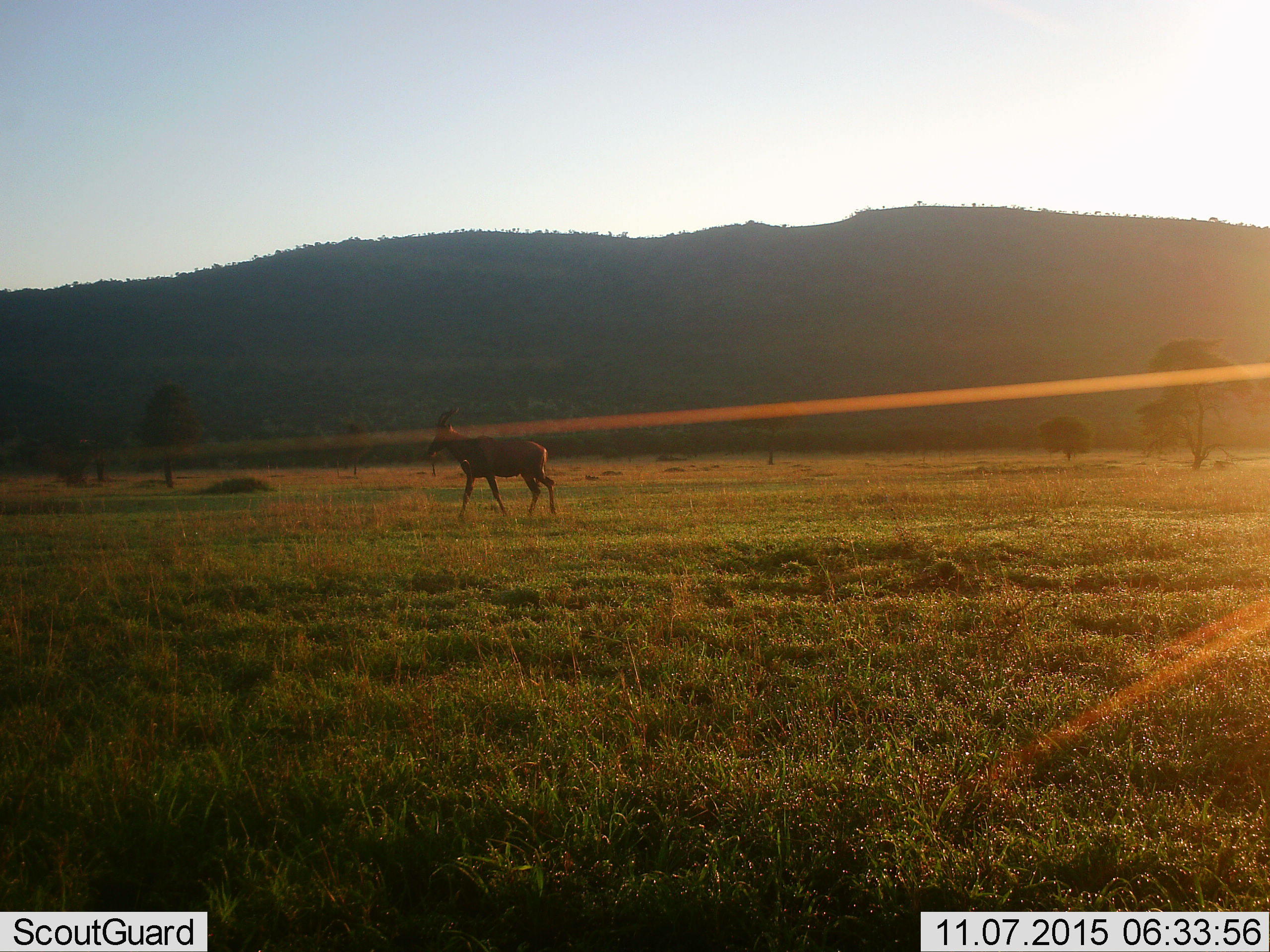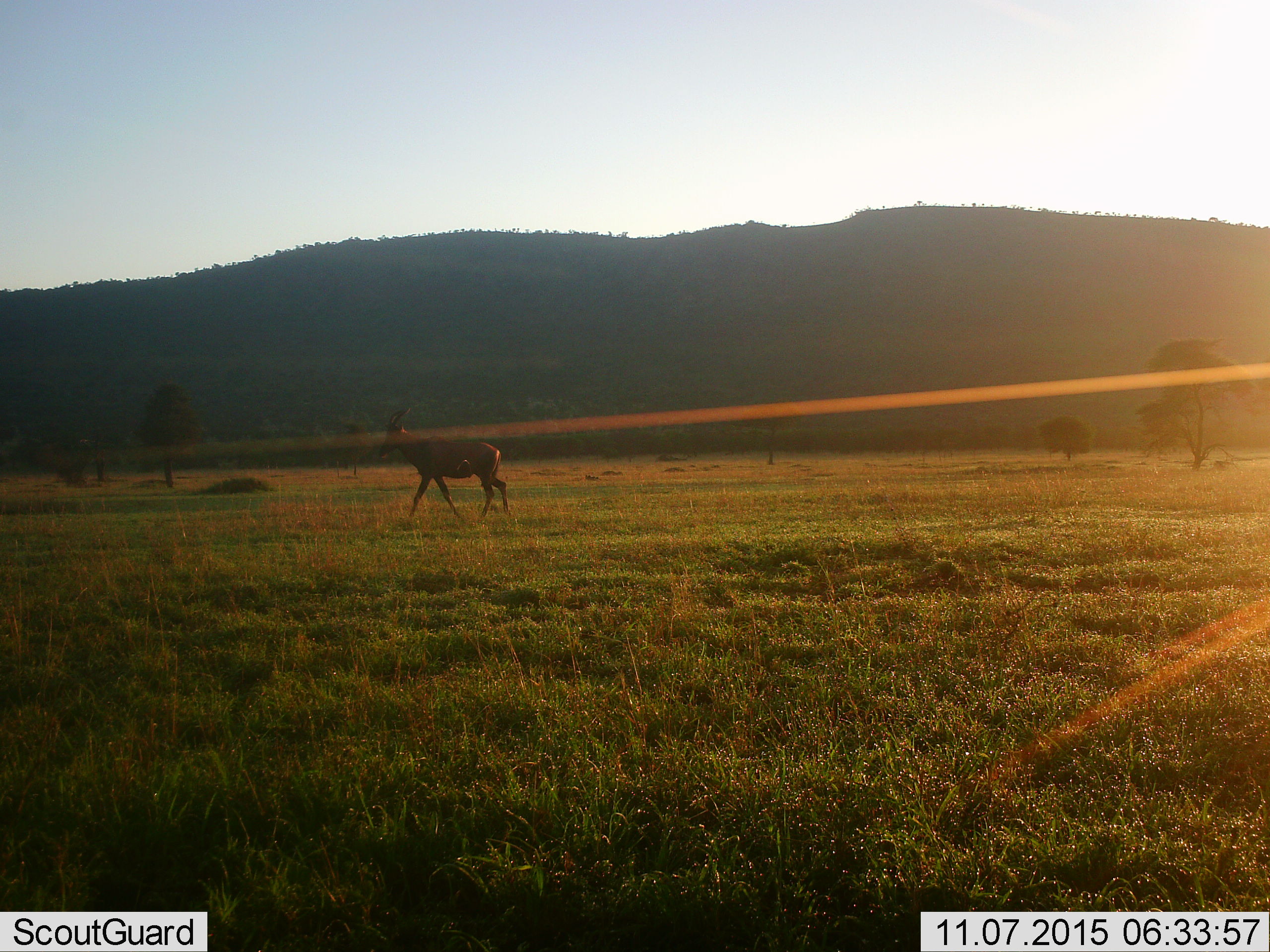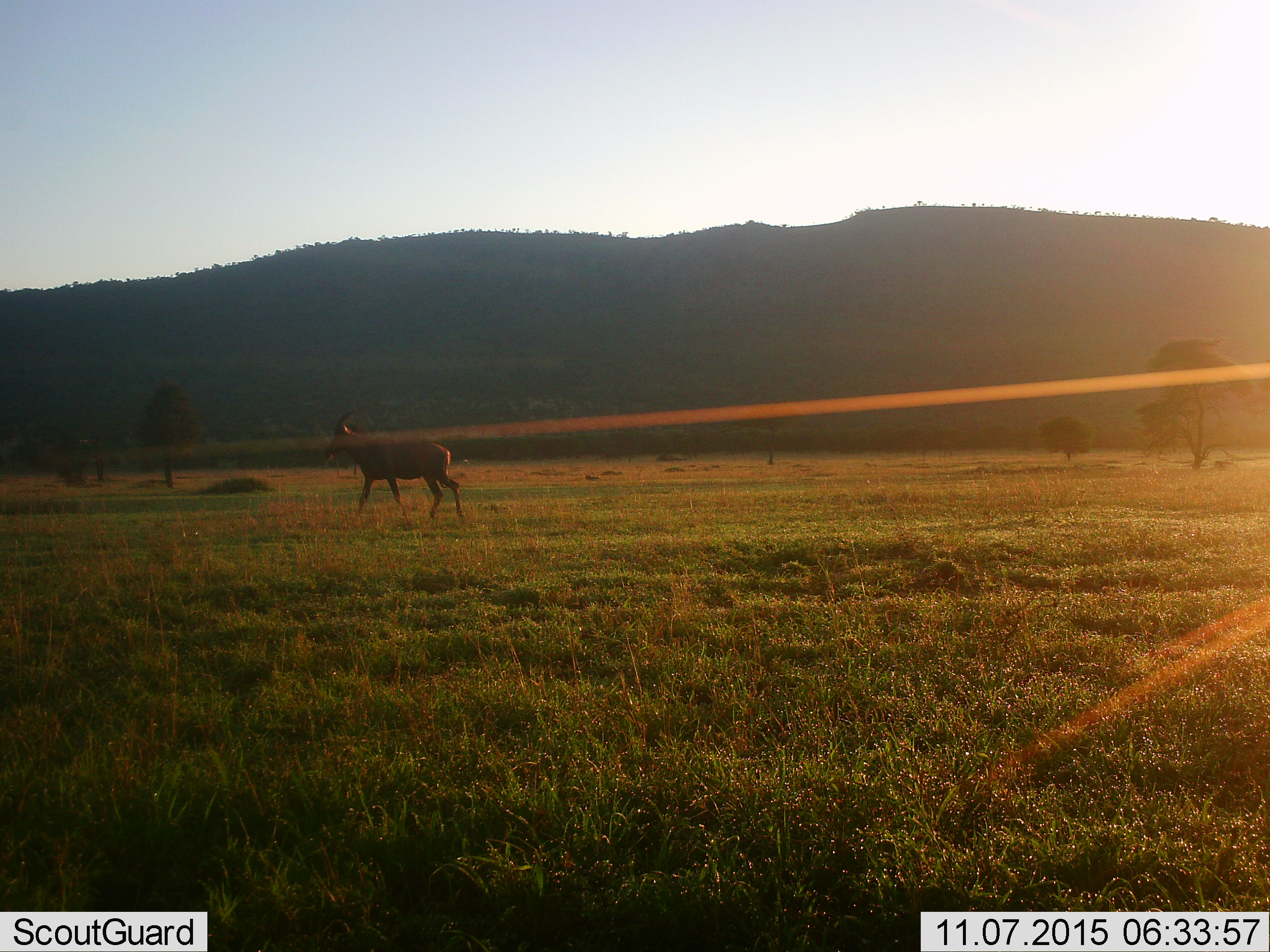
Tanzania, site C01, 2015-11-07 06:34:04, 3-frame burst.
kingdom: Animalia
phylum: Chordata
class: Mammalia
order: Artiodactyla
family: Bovidae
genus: Damaliscus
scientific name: Damaliscus lunatus jimela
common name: topi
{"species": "topi (Damaliscus lunatus jimela)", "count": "1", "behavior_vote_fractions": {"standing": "0%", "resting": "0%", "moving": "100%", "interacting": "0%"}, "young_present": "0%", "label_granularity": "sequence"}